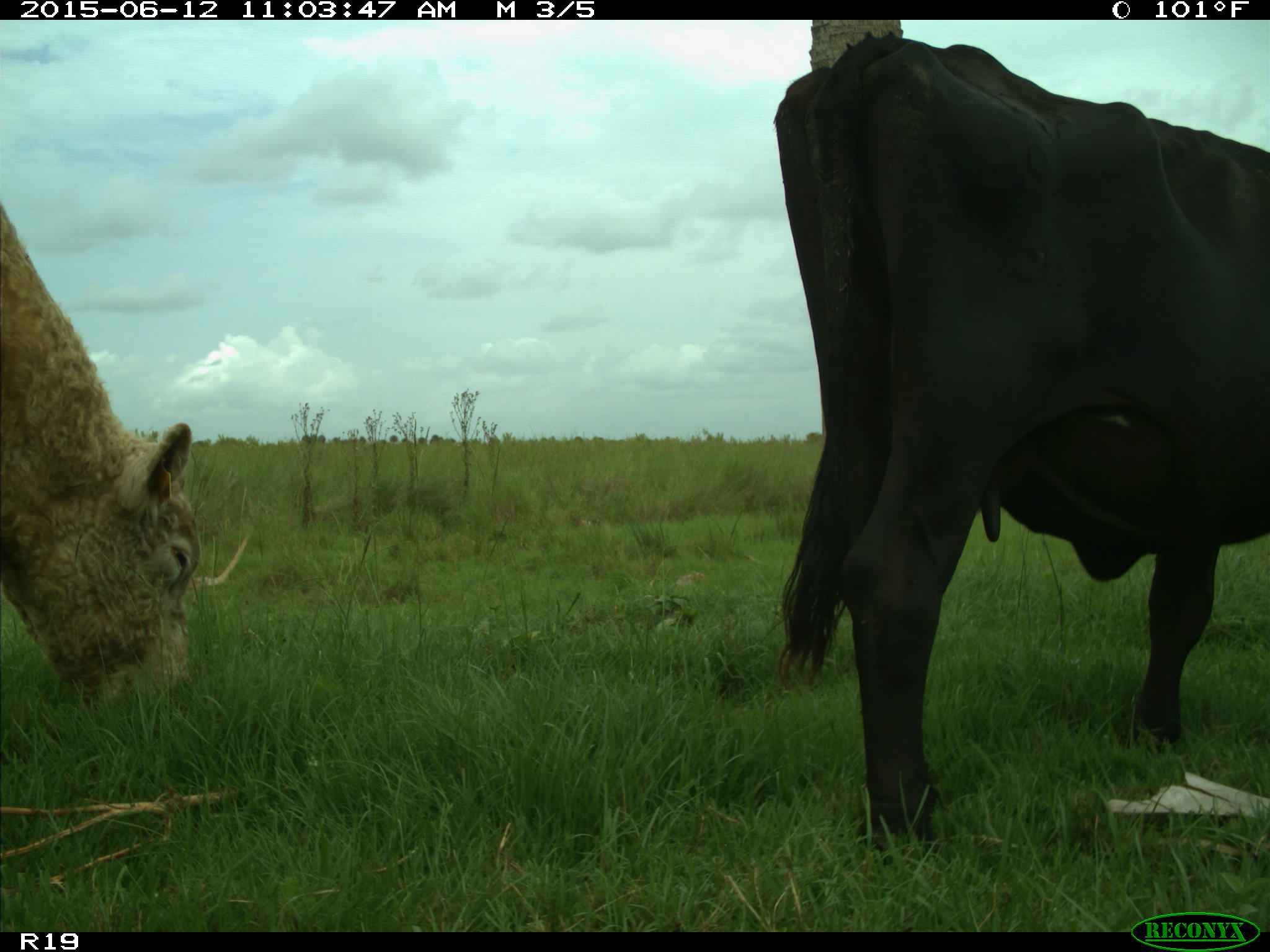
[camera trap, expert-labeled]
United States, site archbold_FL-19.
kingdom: Animalia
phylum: Chordata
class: Mammalia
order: Artiodactyla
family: Bovidae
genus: Bos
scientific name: Bos taurus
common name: domestic cow